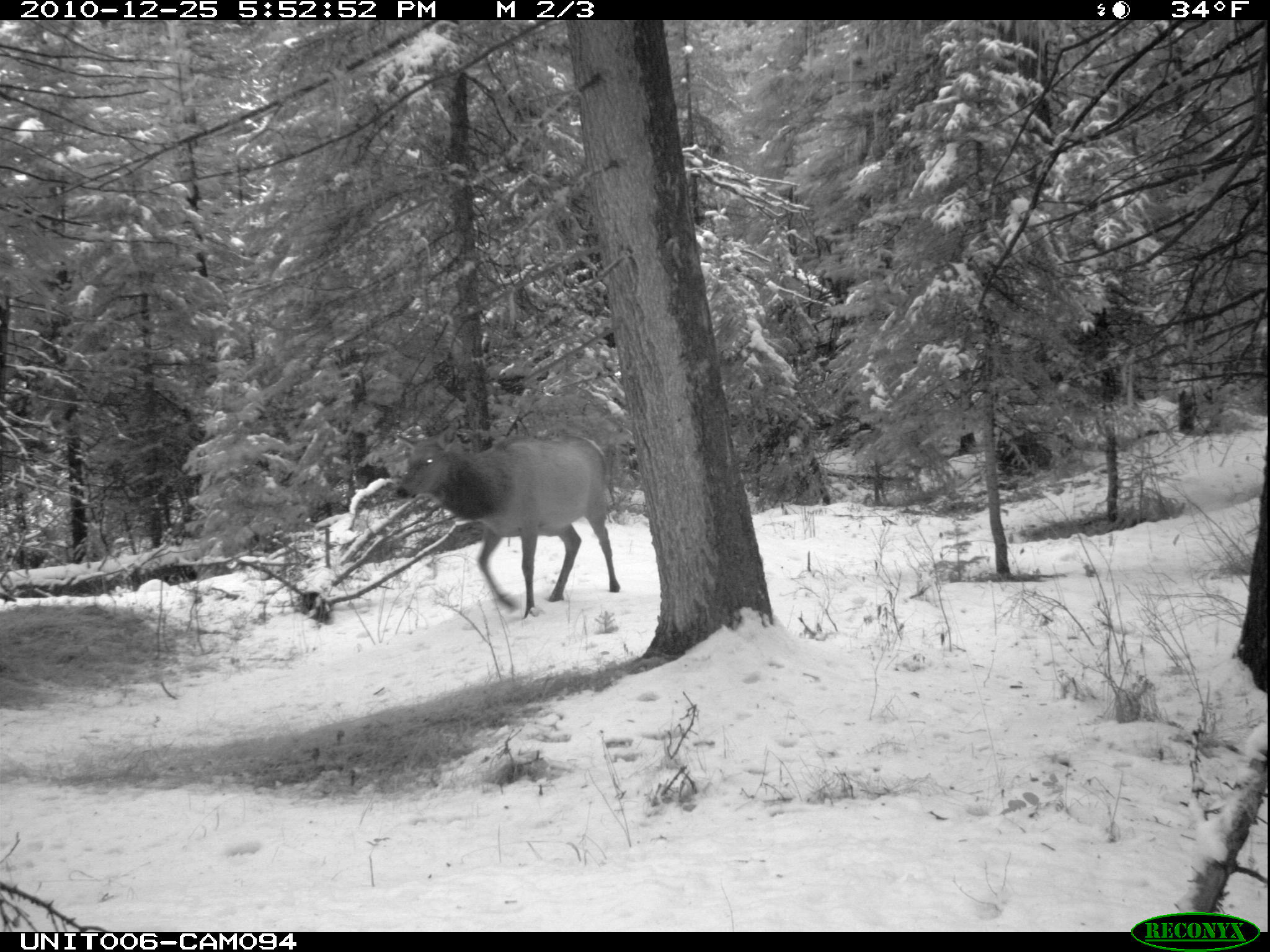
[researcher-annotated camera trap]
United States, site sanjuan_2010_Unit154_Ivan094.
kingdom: Animalia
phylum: Chordata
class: Mammalia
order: Artiodactyla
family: Cervidae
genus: Cervus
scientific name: Cervus elaphus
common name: red deer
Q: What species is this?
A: Cervus elaphus (red deer).